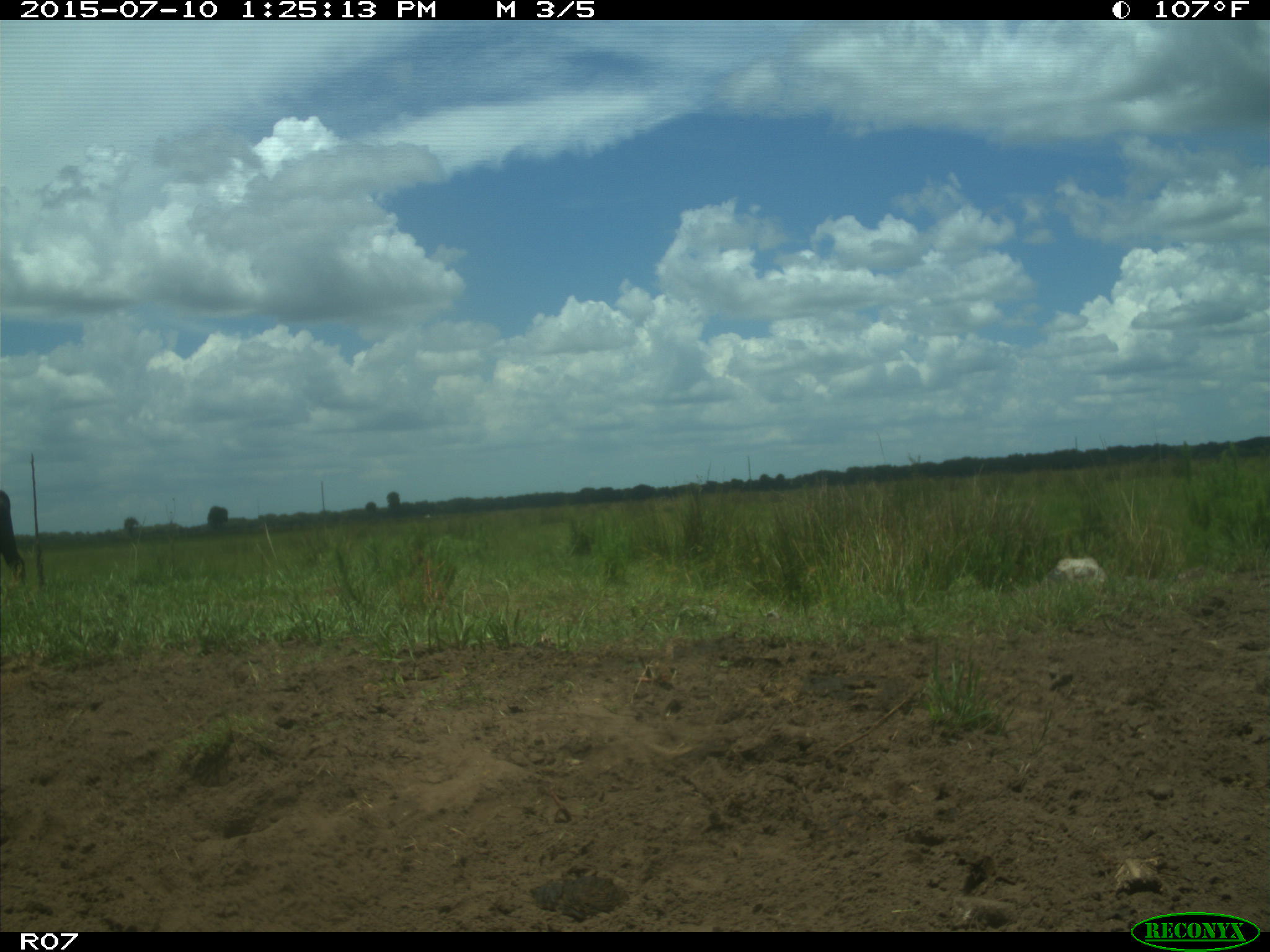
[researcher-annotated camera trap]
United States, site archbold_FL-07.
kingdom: Animalia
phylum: Chordata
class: Mammalia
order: Artiodactyla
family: Bovidae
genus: Bos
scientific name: Bos taurus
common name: domestic cow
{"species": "Bos taurus (domestic cow)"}